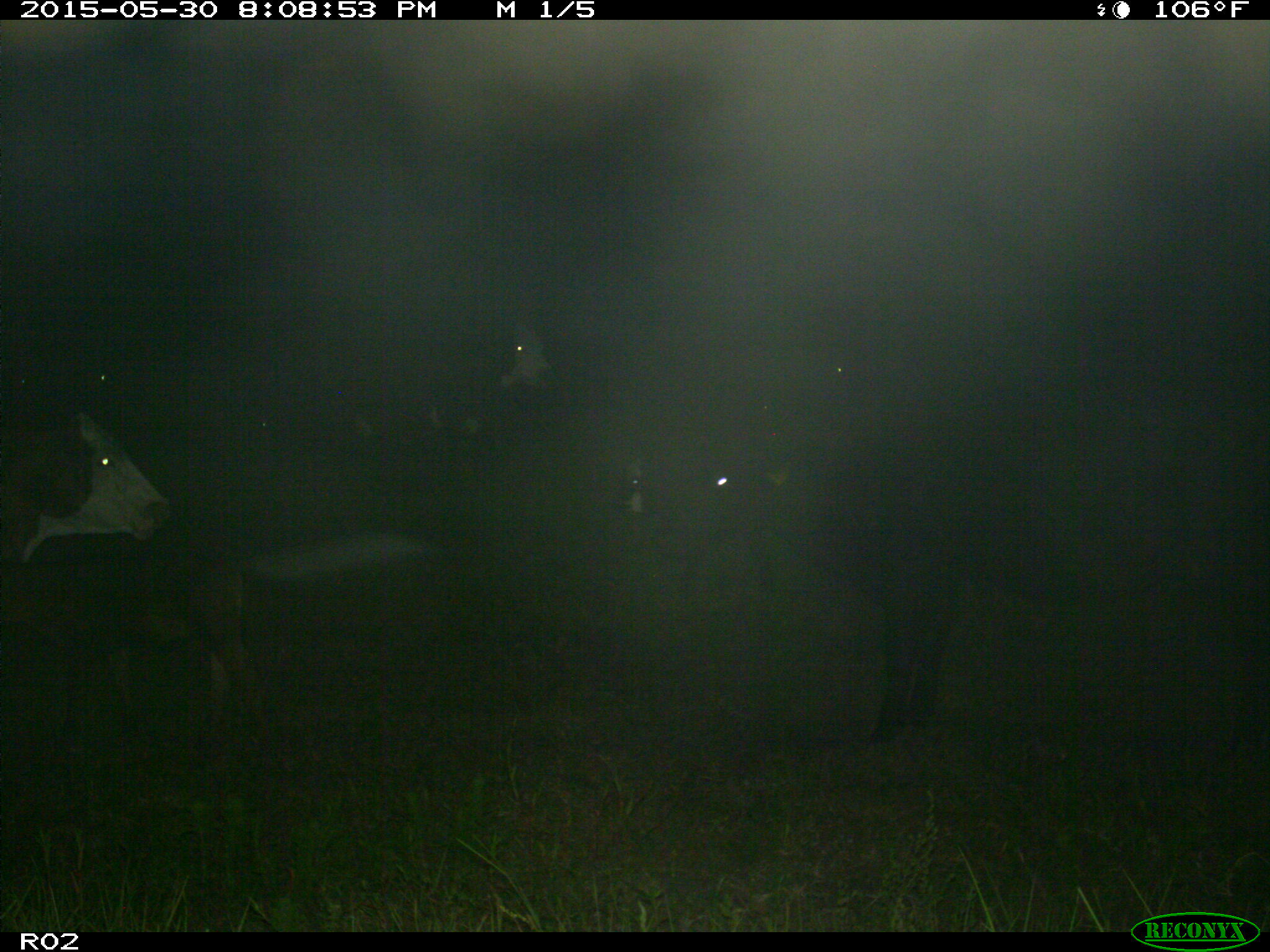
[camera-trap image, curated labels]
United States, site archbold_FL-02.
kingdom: Animalia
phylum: Chordata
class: Mammalia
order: Artiodactyla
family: Bovidae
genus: Bos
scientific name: Bos taurus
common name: domestic cow